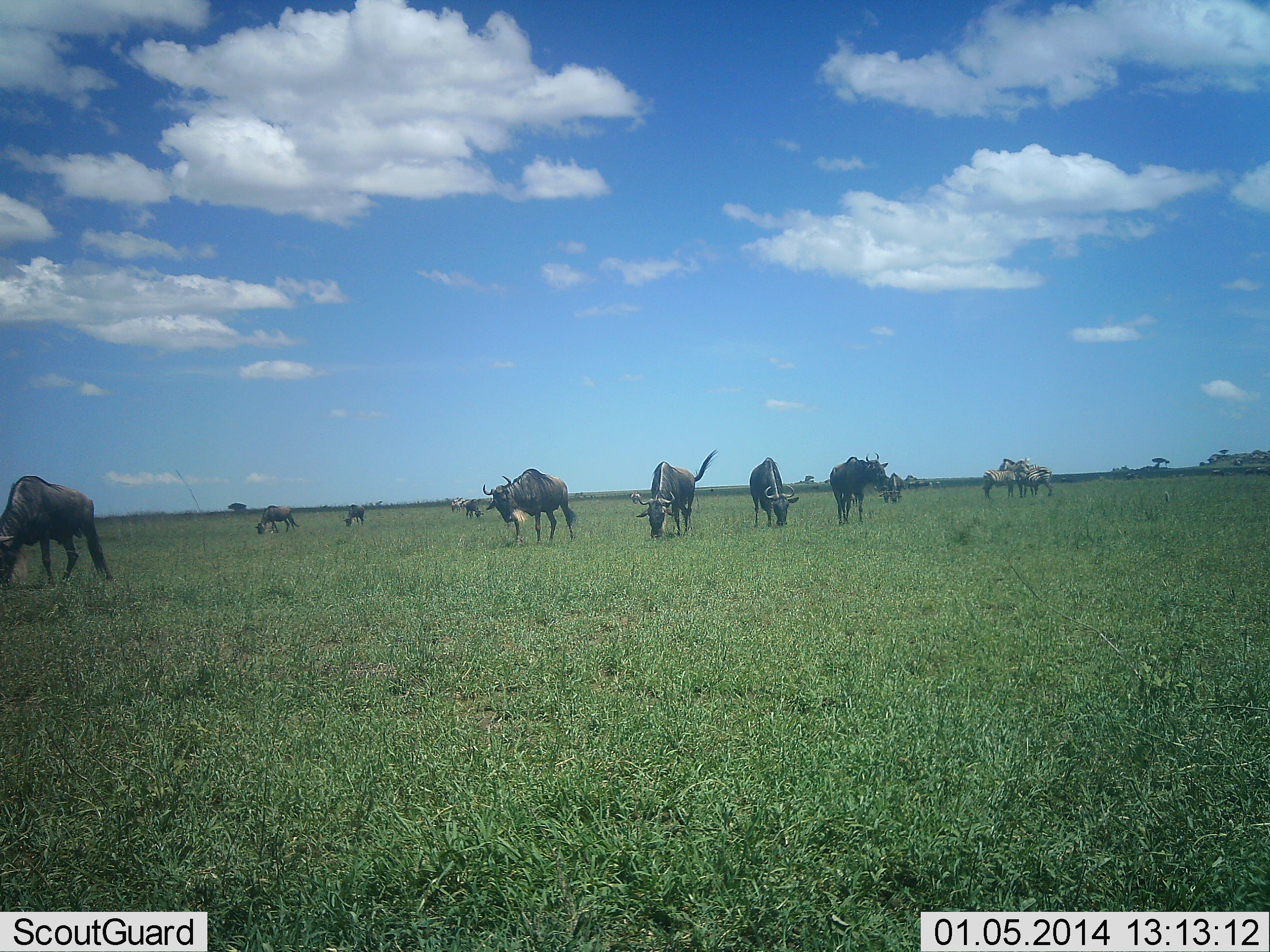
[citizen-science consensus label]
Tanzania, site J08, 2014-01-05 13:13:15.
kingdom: Animalia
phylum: Chordata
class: Mammalia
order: Artiodactyla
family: Bovidae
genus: Connochaetes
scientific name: Connochaetes taurinus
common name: blue wildebeest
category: wildebeest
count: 11-50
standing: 36%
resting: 0%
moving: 43%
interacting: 7%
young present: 0%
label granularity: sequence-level